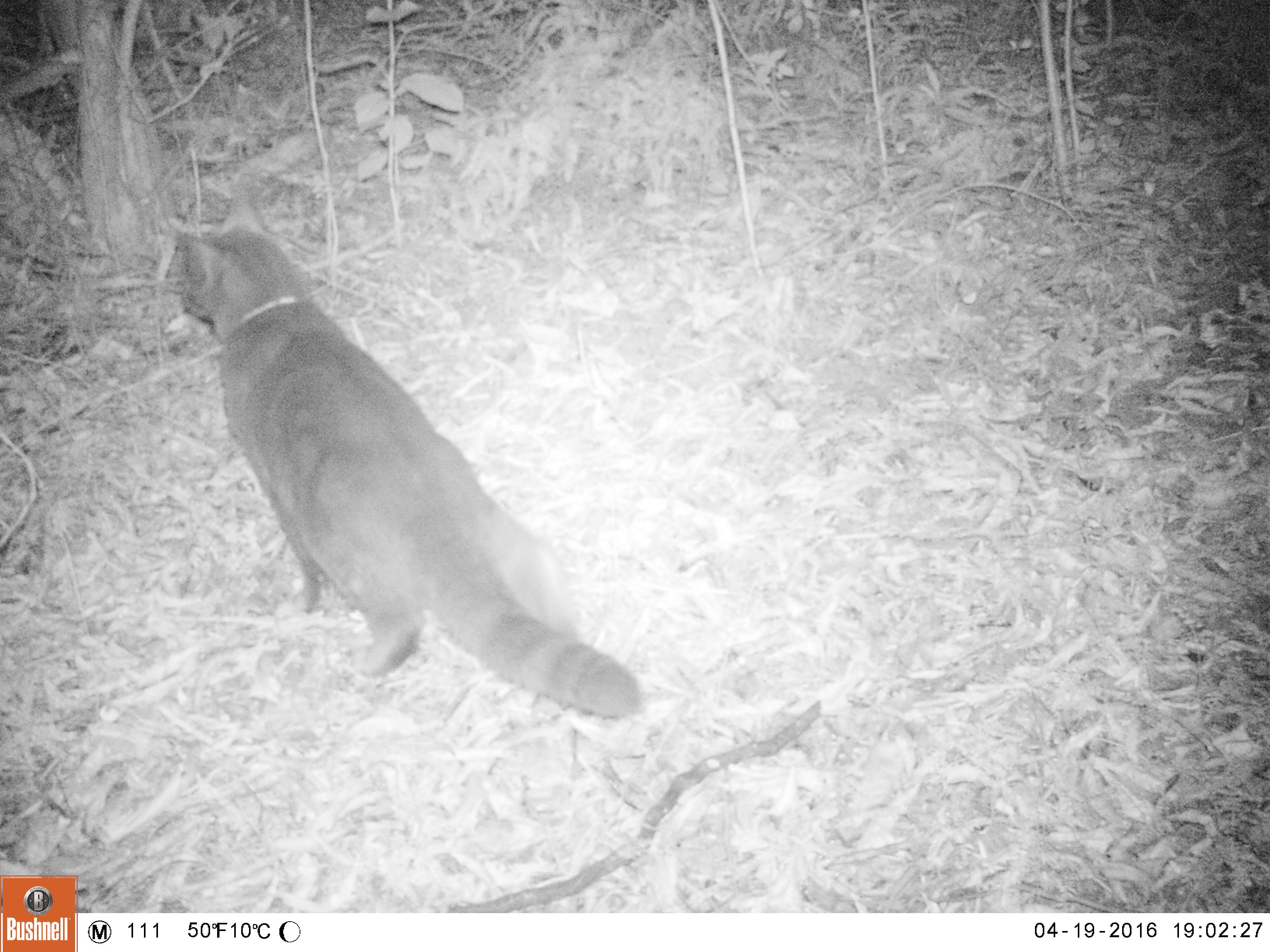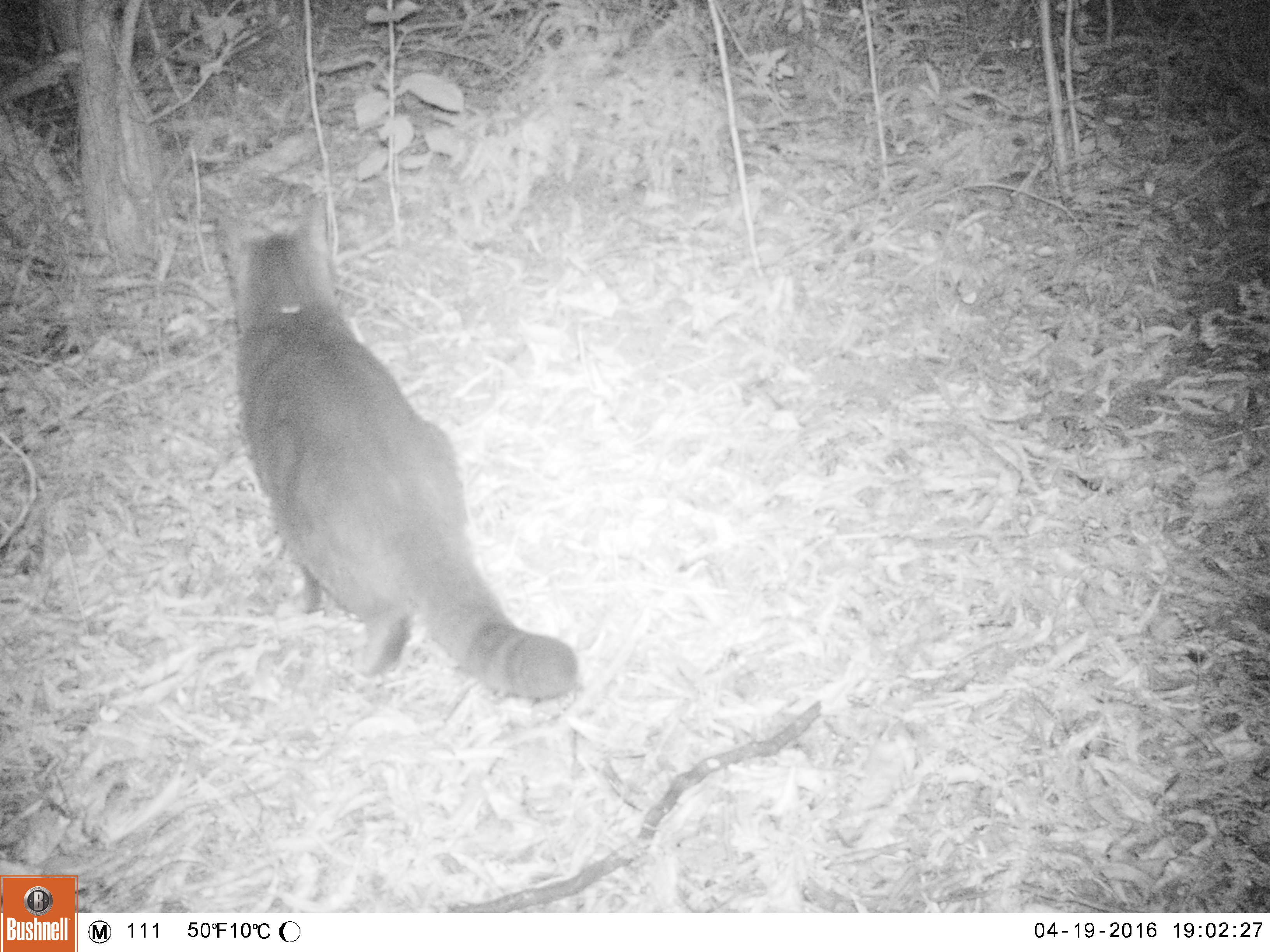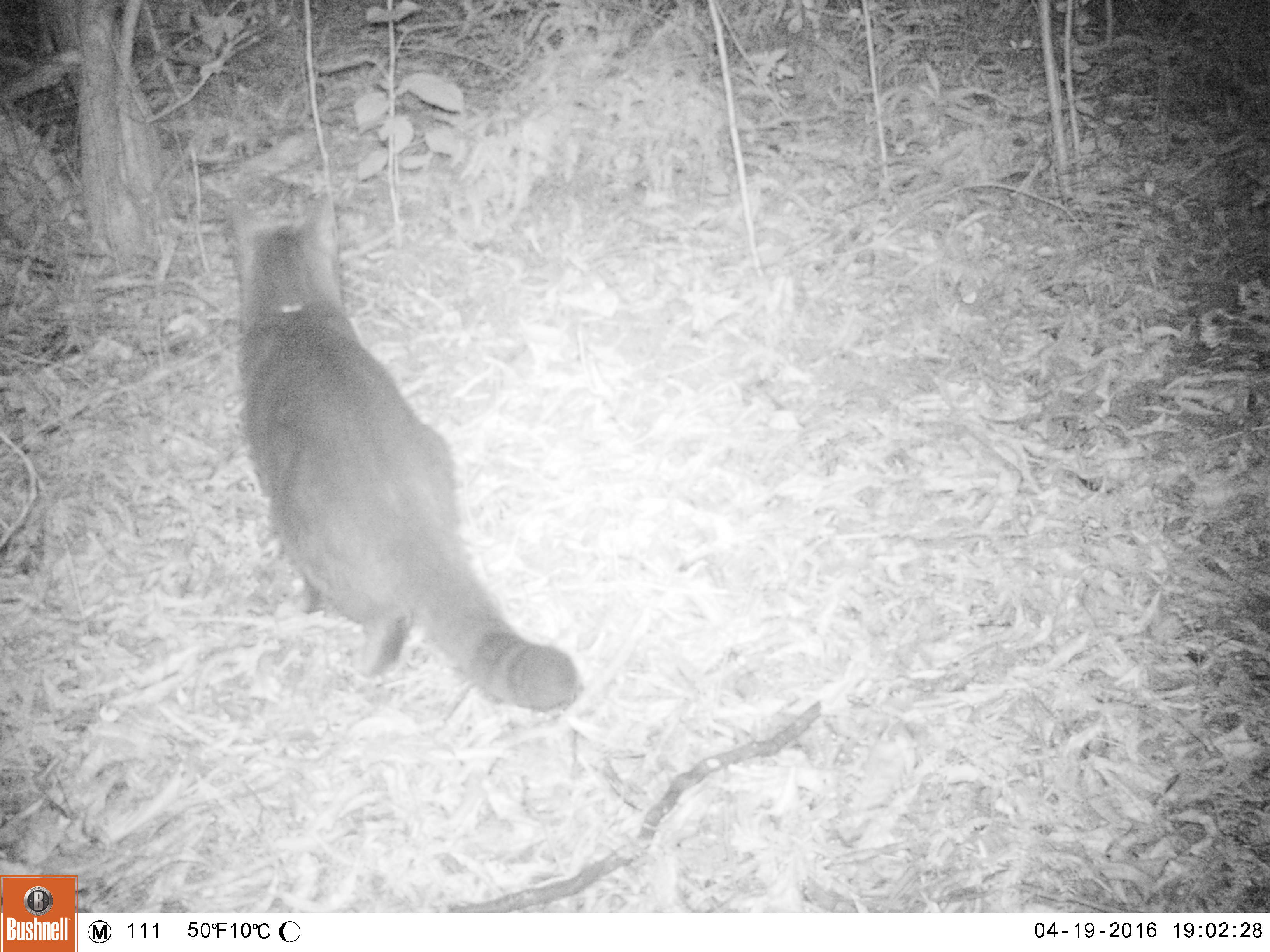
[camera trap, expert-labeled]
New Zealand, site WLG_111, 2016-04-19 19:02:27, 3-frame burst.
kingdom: Animalia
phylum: Chordata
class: Mammalia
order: Carnivora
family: Felidae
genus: Felis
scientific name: Felis catus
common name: domestic cat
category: cat